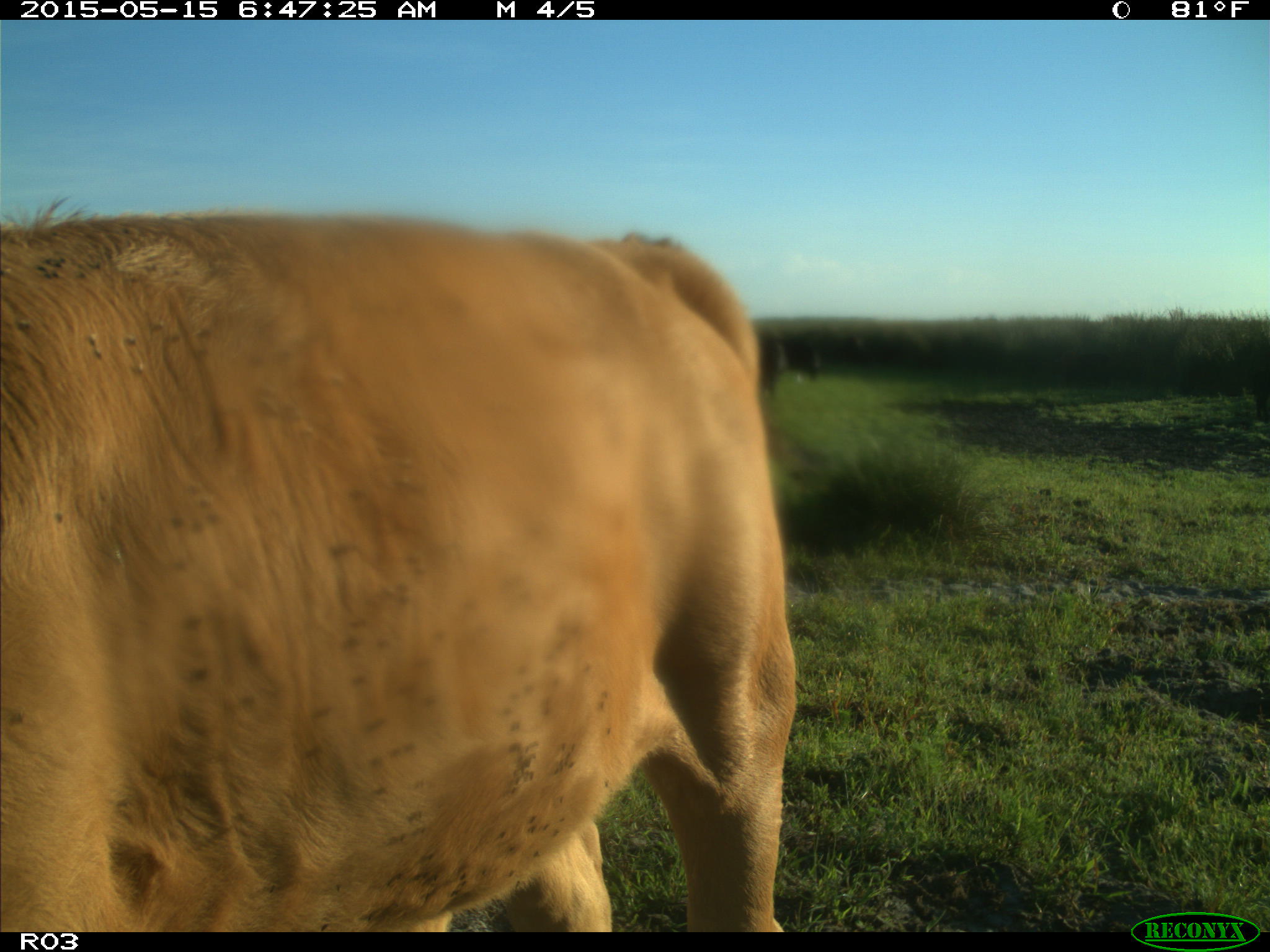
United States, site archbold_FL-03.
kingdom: Animalia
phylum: Chordata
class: Mammalia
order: Artiodactyla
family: Bovidae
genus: Bos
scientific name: Bos taurus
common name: domestic cow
Bos taurus (domestic cow).